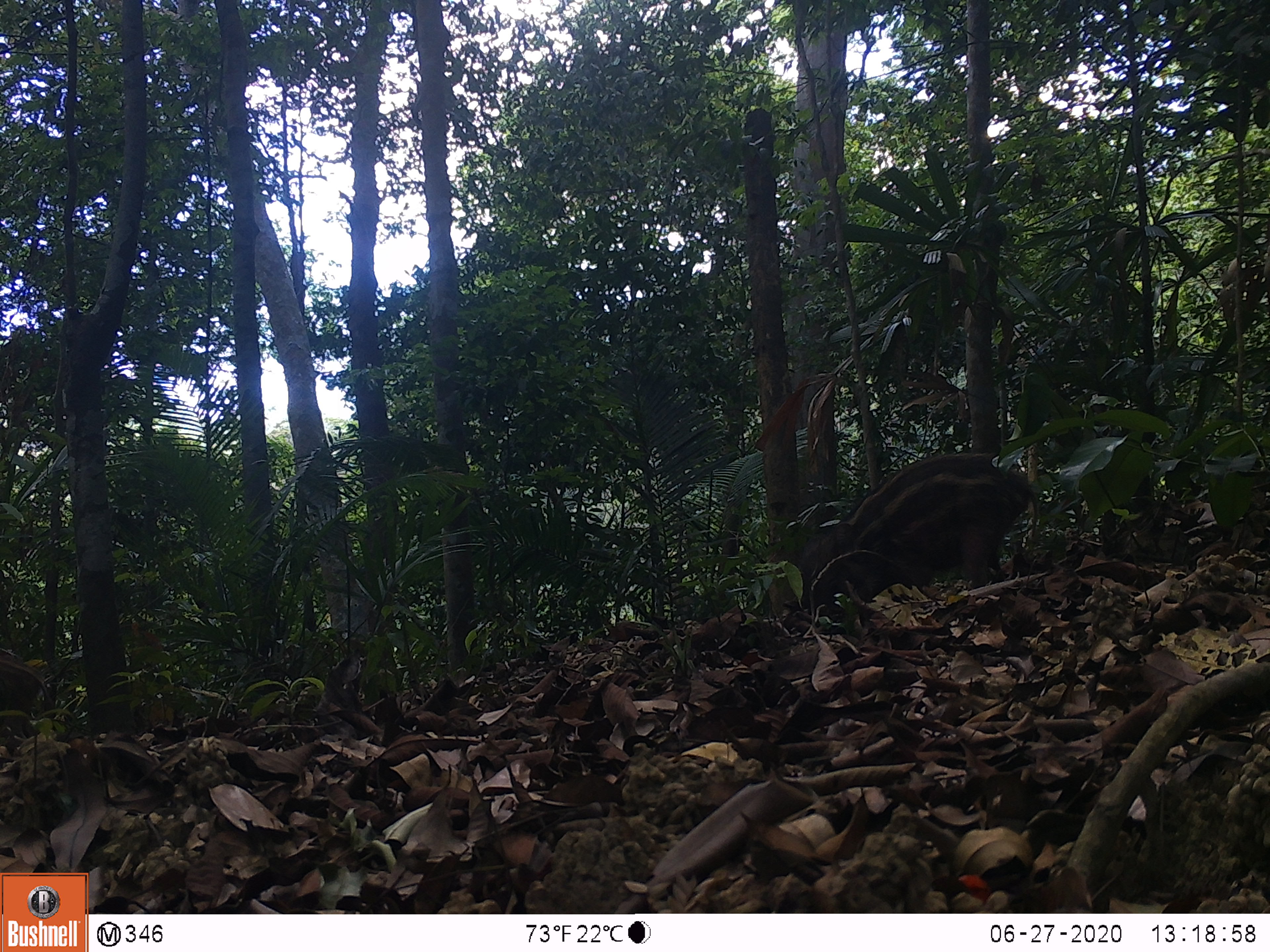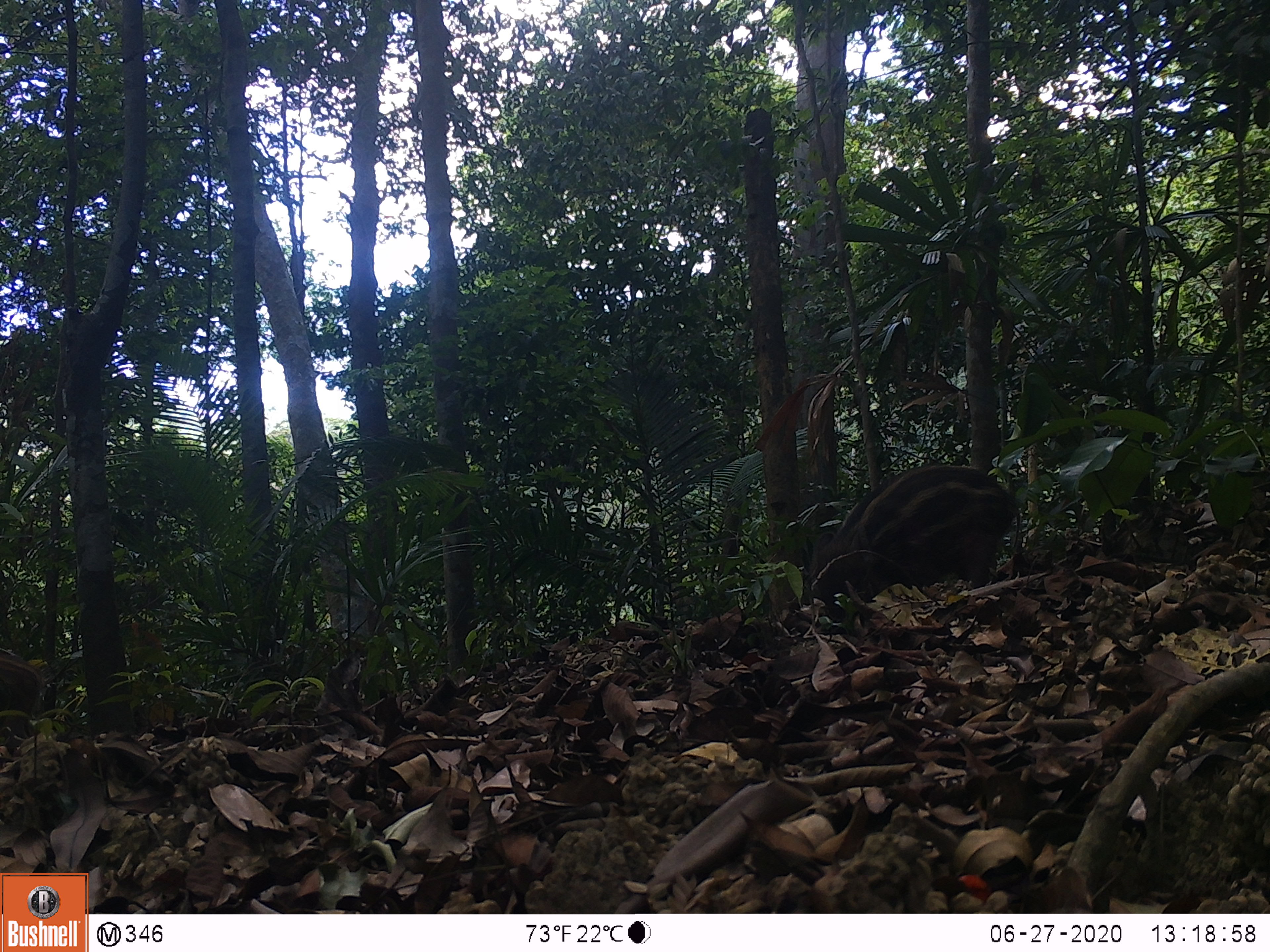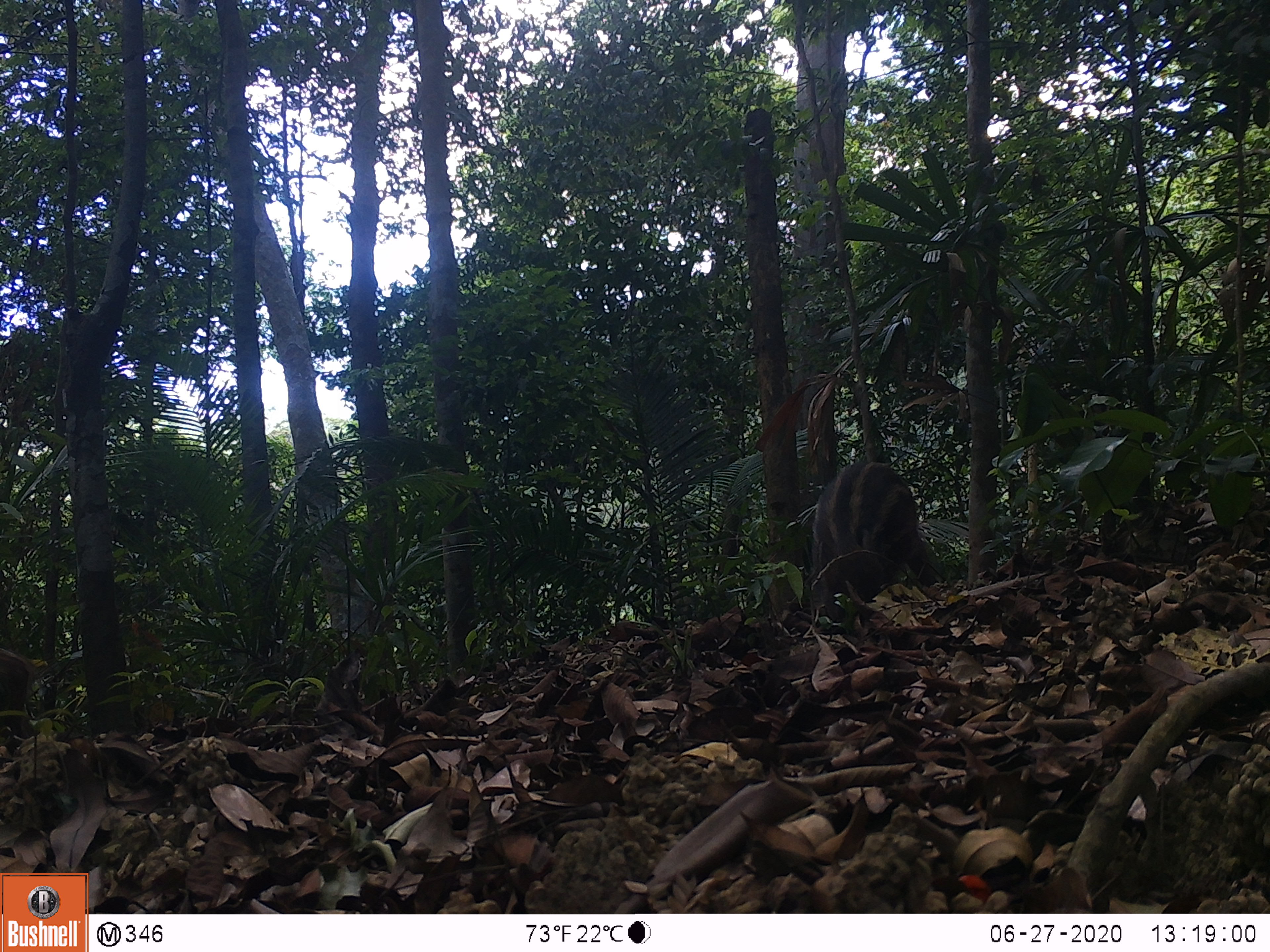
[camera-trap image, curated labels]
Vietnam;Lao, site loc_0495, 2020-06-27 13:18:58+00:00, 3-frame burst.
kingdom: Animalia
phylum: Chordata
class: Mammalia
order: Artiodactyla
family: Suidae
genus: Sus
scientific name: Sus scrofa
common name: eurasian wild pig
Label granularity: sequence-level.